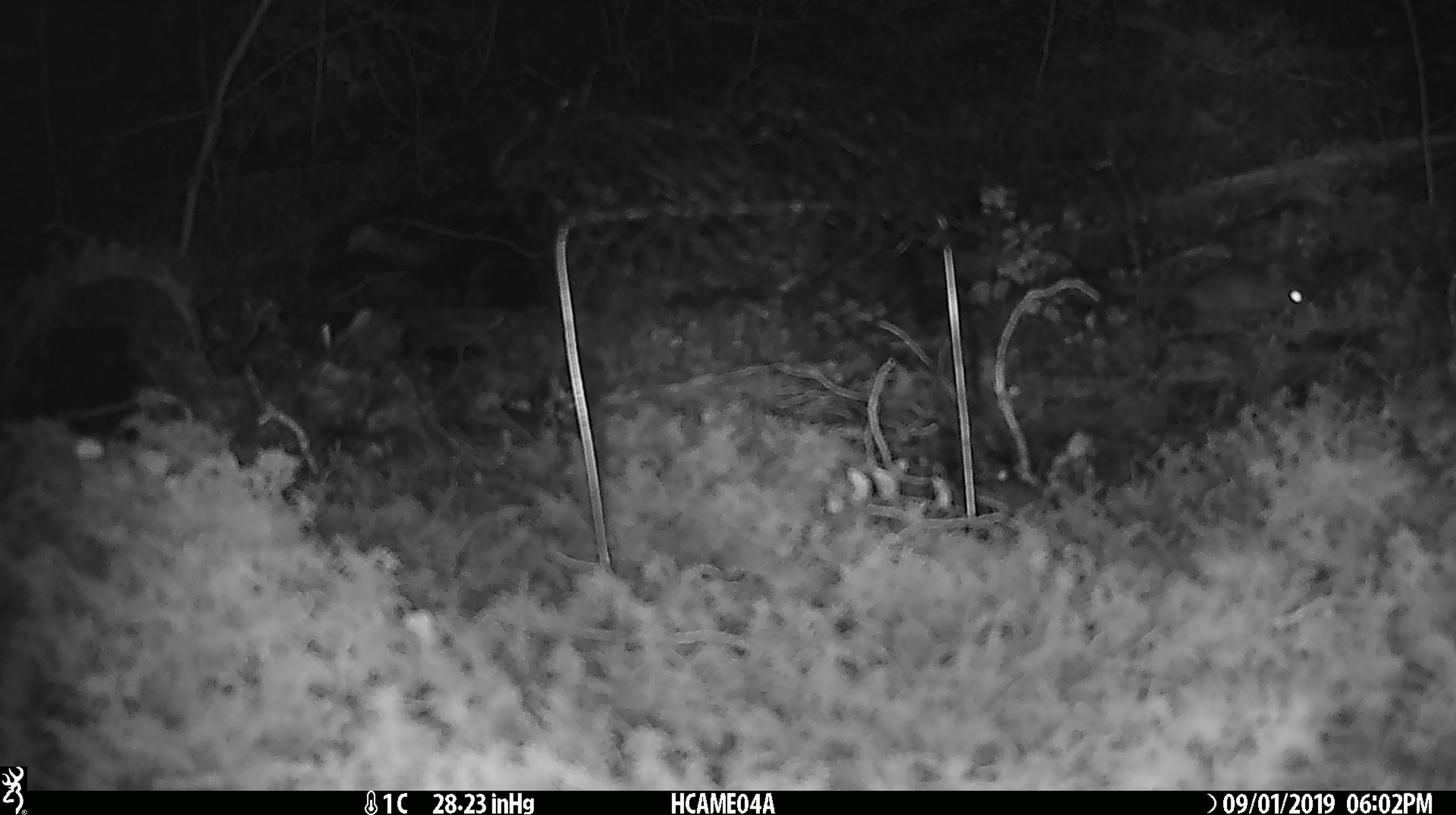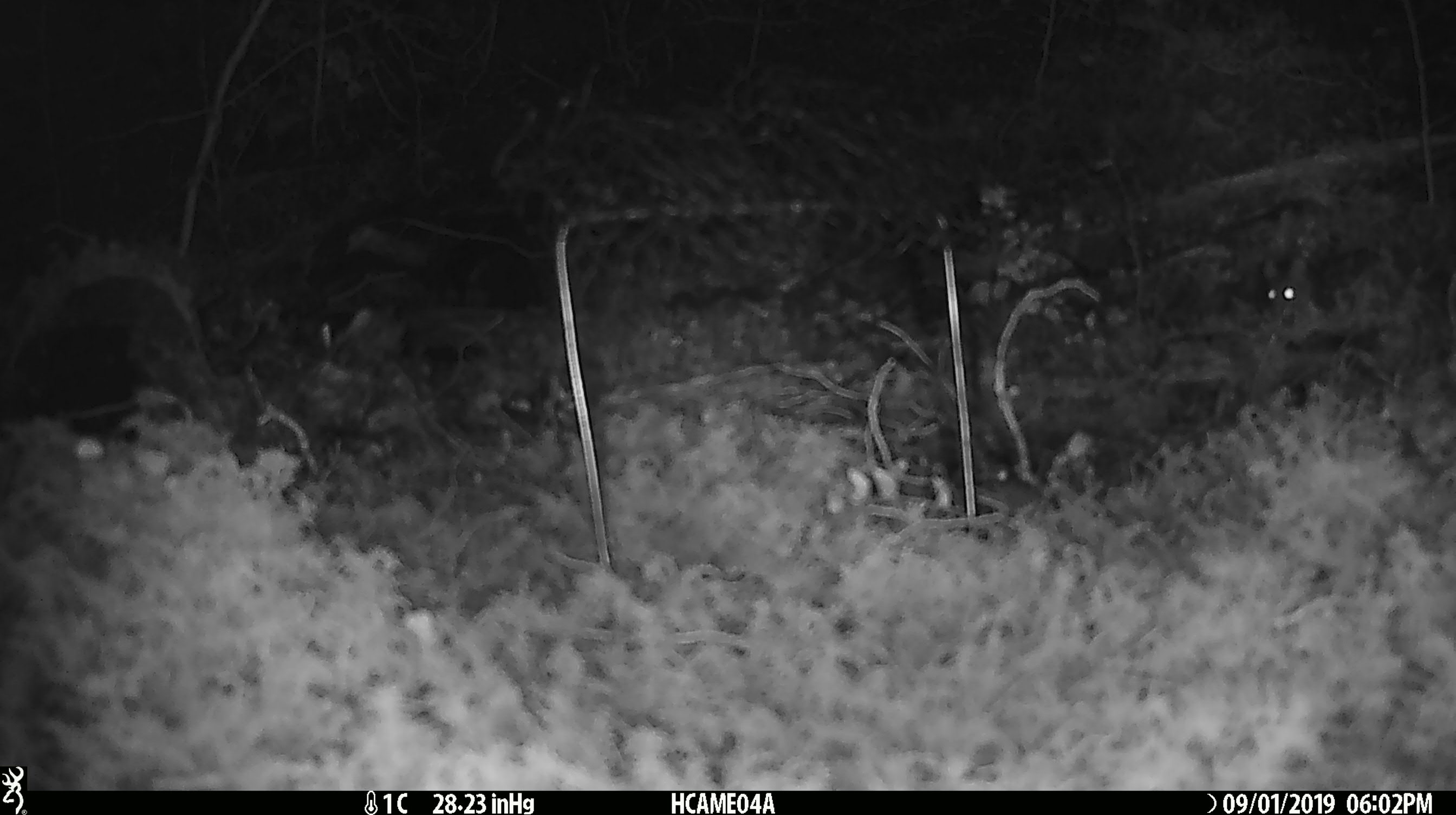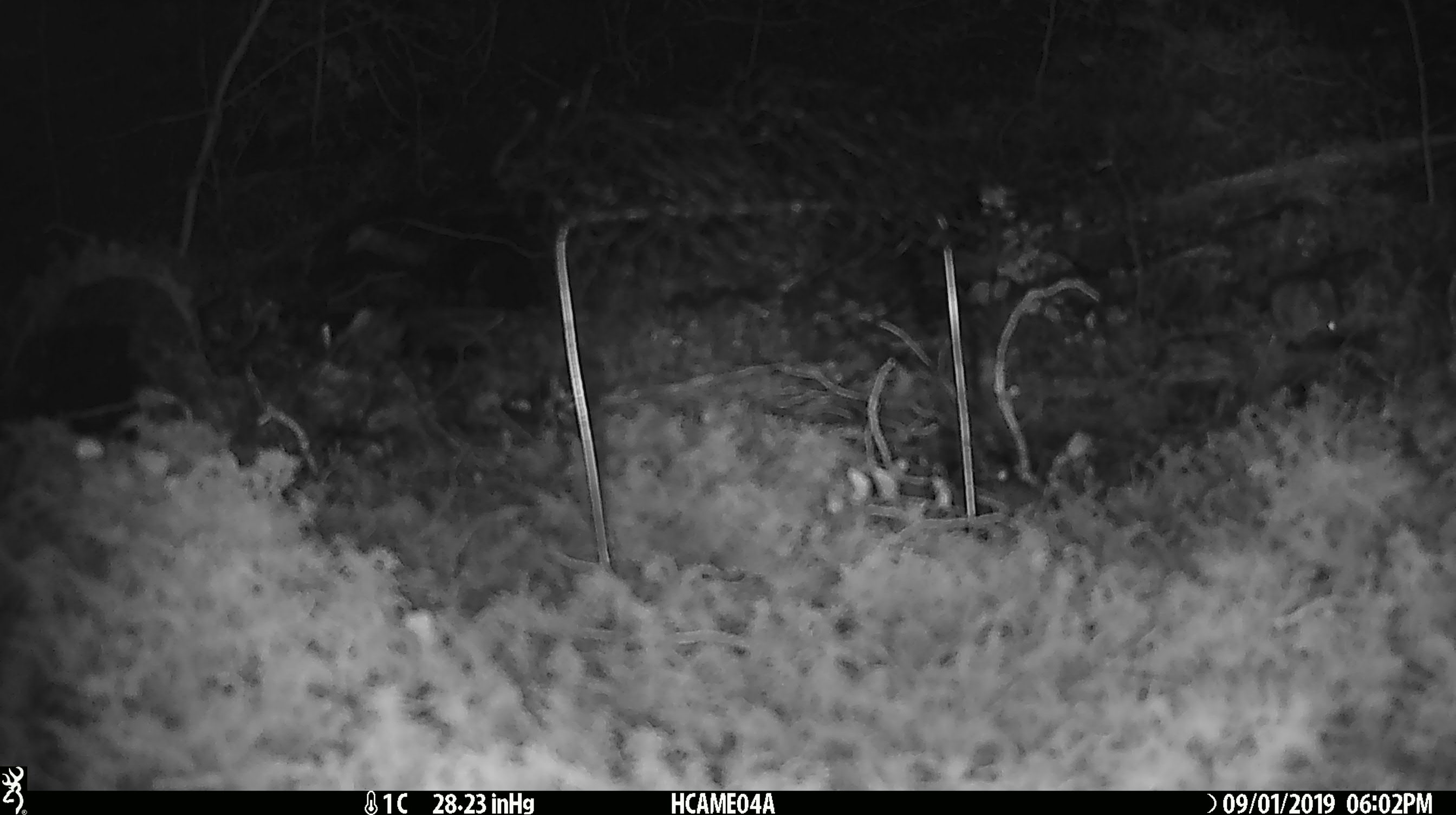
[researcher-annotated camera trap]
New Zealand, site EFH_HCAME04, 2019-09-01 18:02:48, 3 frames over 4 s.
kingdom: Animalia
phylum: Chordata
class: Mammalia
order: Rodentia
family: Muridae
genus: Mus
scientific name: Mus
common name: mouse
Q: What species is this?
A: Mouse (Mus).